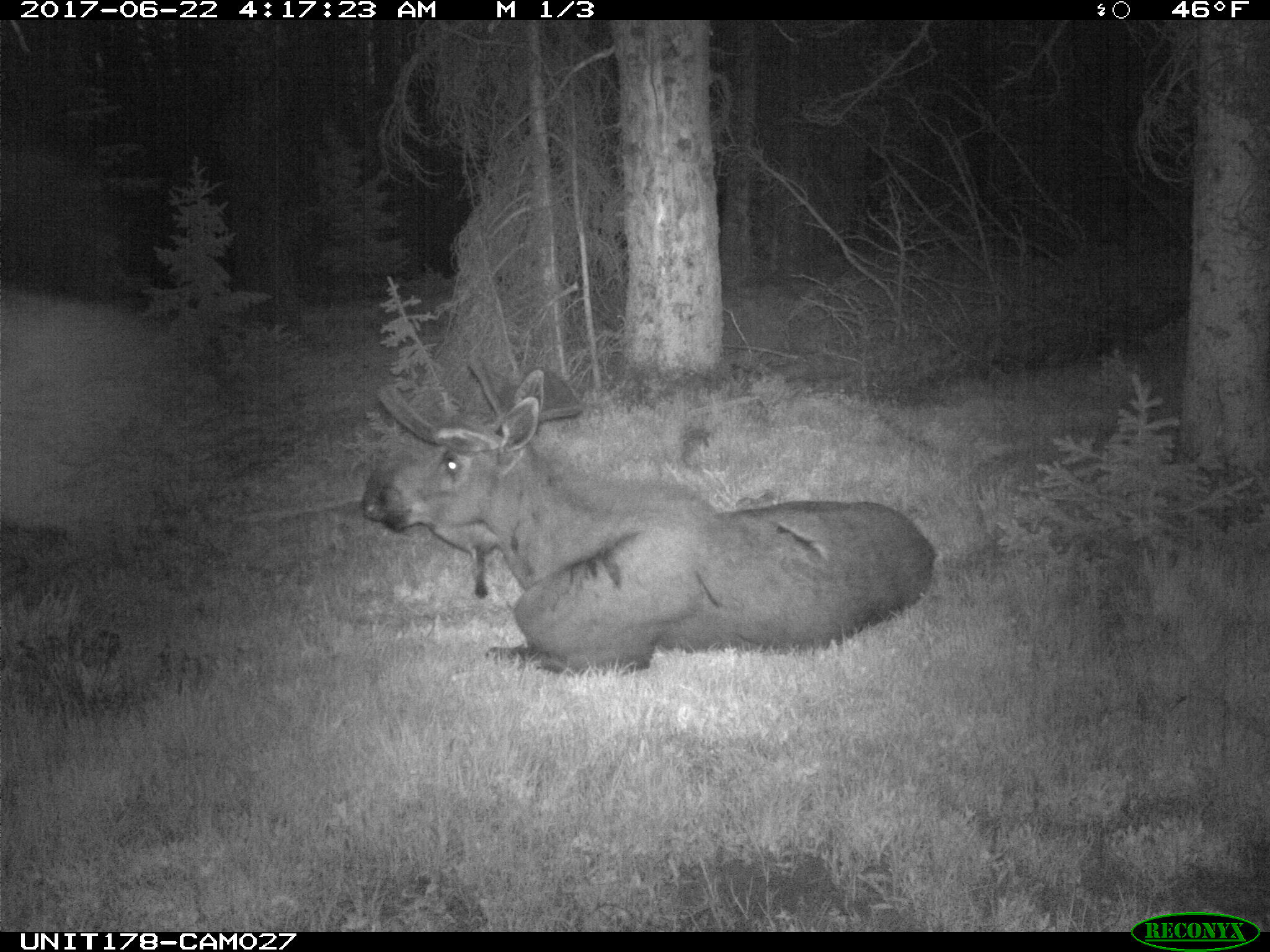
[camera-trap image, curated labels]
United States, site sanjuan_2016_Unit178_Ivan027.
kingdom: Animalia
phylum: Chordata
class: Mammalia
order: Artiodactyla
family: Cervidae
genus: Alces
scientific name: Alces alces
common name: moose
Alces alces (moose).